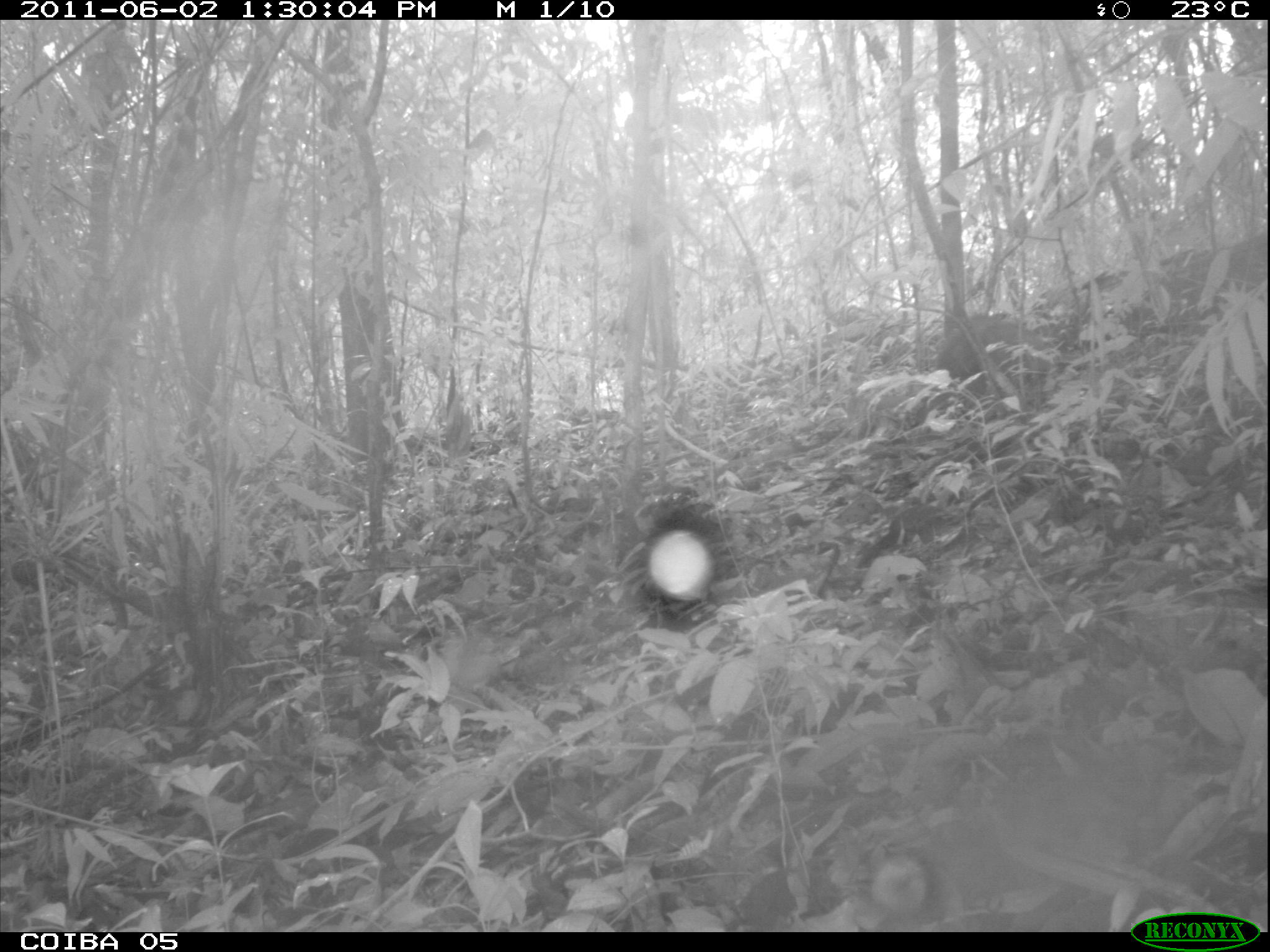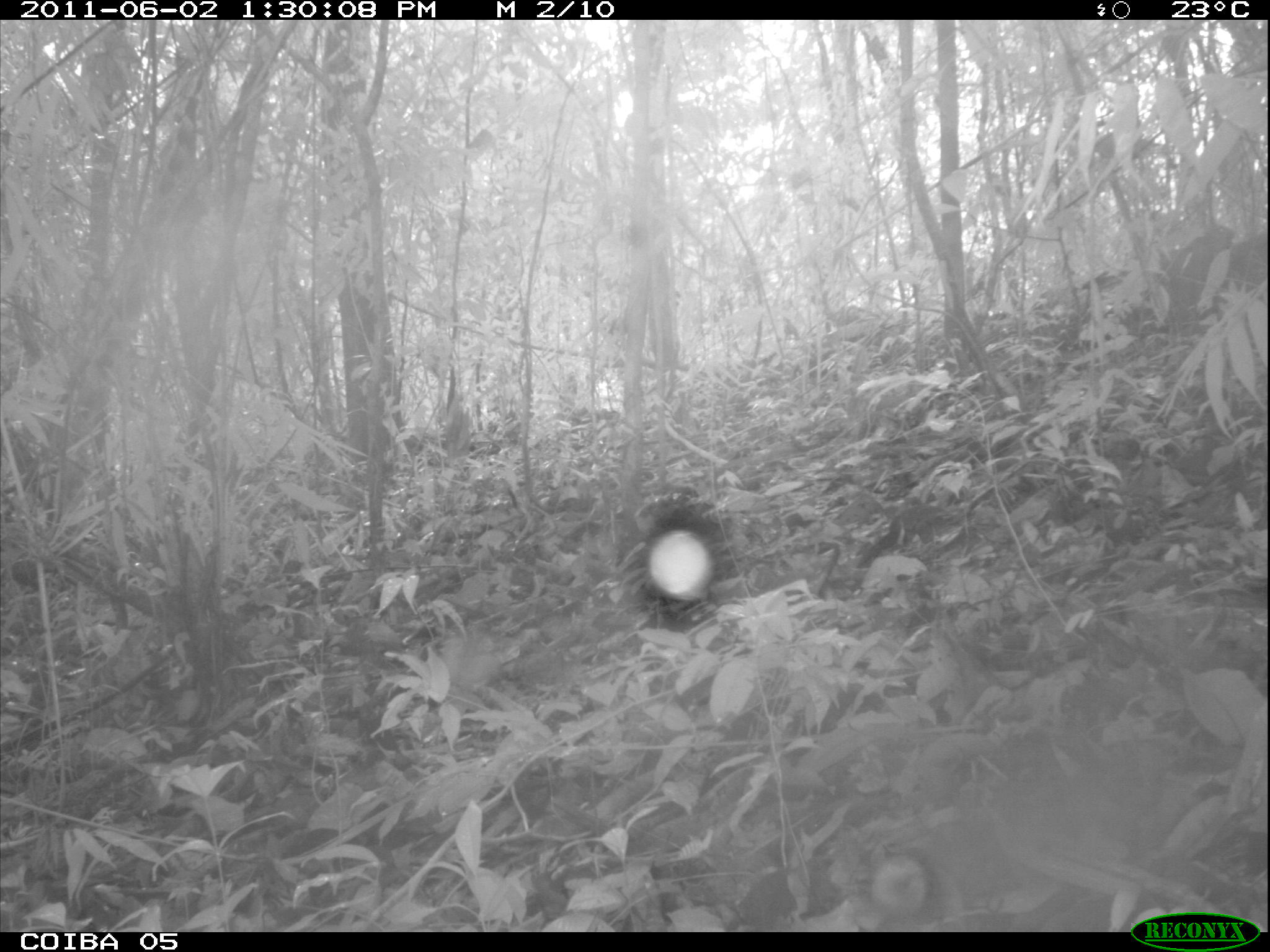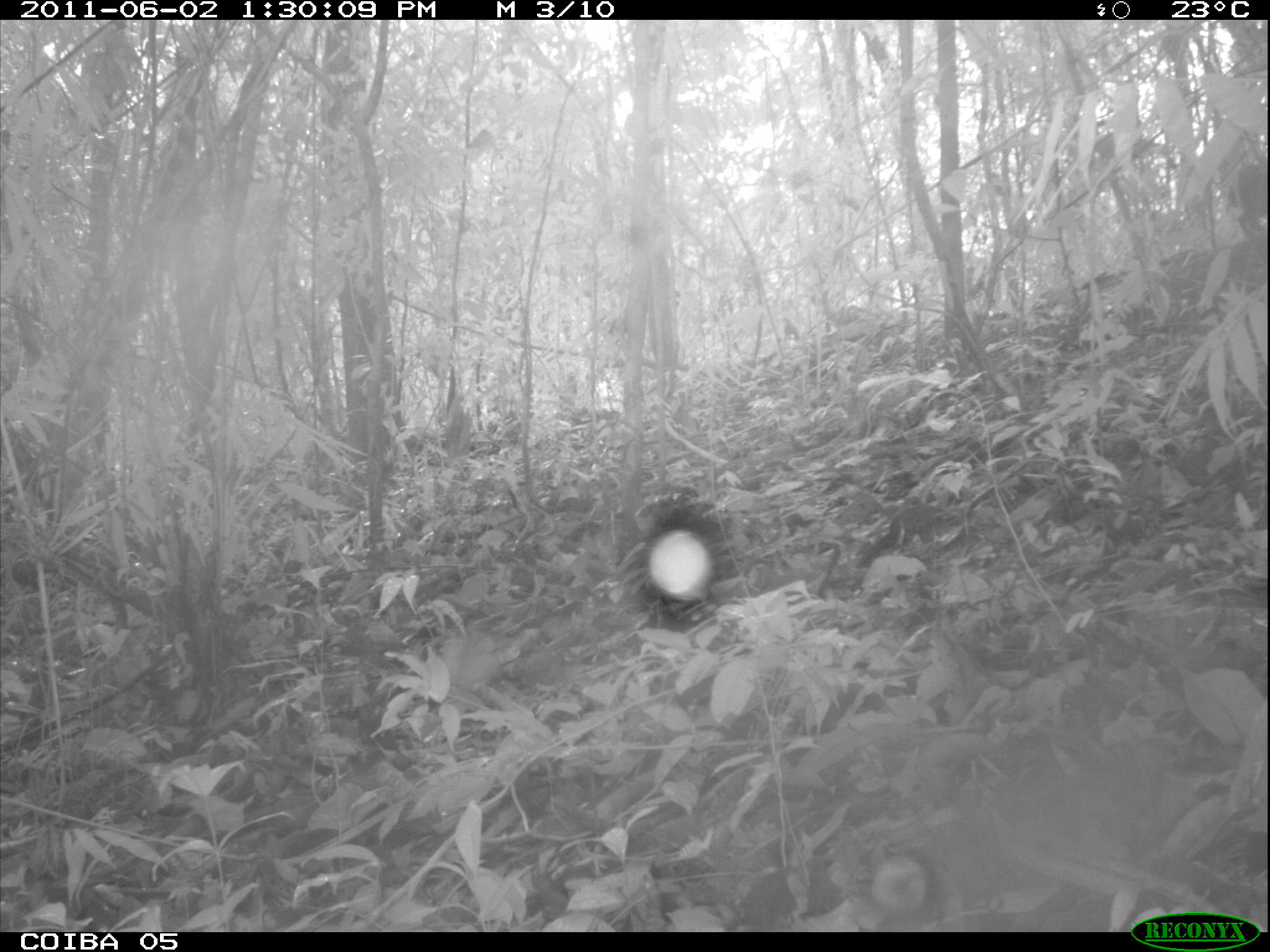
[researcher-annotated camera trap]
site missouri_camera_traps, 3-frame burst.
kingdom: Animalia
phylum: Chordata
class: Mammalia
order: Rodentia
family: Dasyproctidae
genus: Dasyprocta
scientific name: Dasyprocta coibae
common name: coiban agouti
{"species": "coiban agouti (Dasyprocta coibae)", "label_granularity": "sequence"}